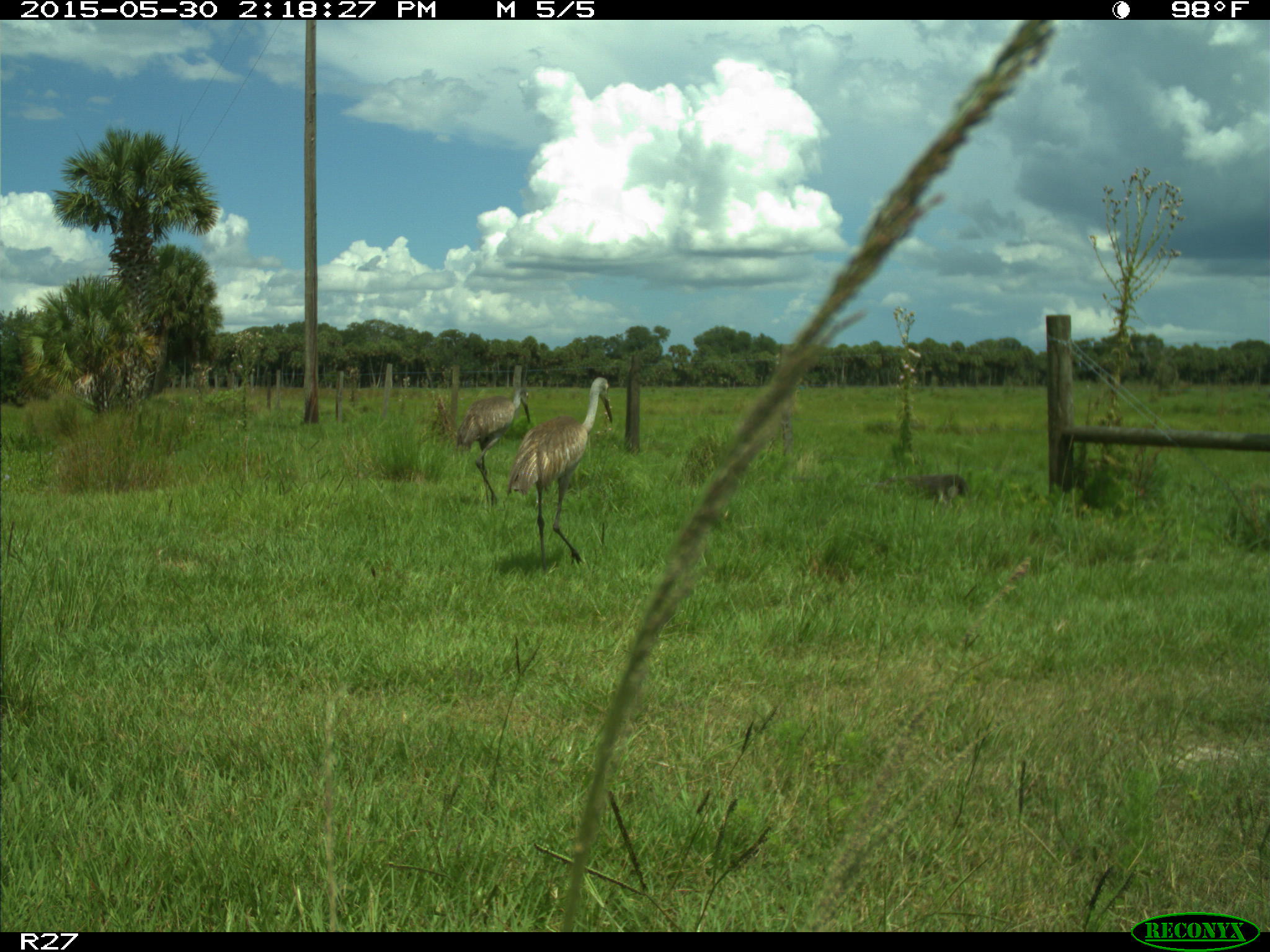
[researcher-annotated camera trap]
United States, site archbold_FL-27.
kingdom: Animalia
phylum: Chordata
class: Aves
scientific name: Aves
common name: birds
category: unidentified bird